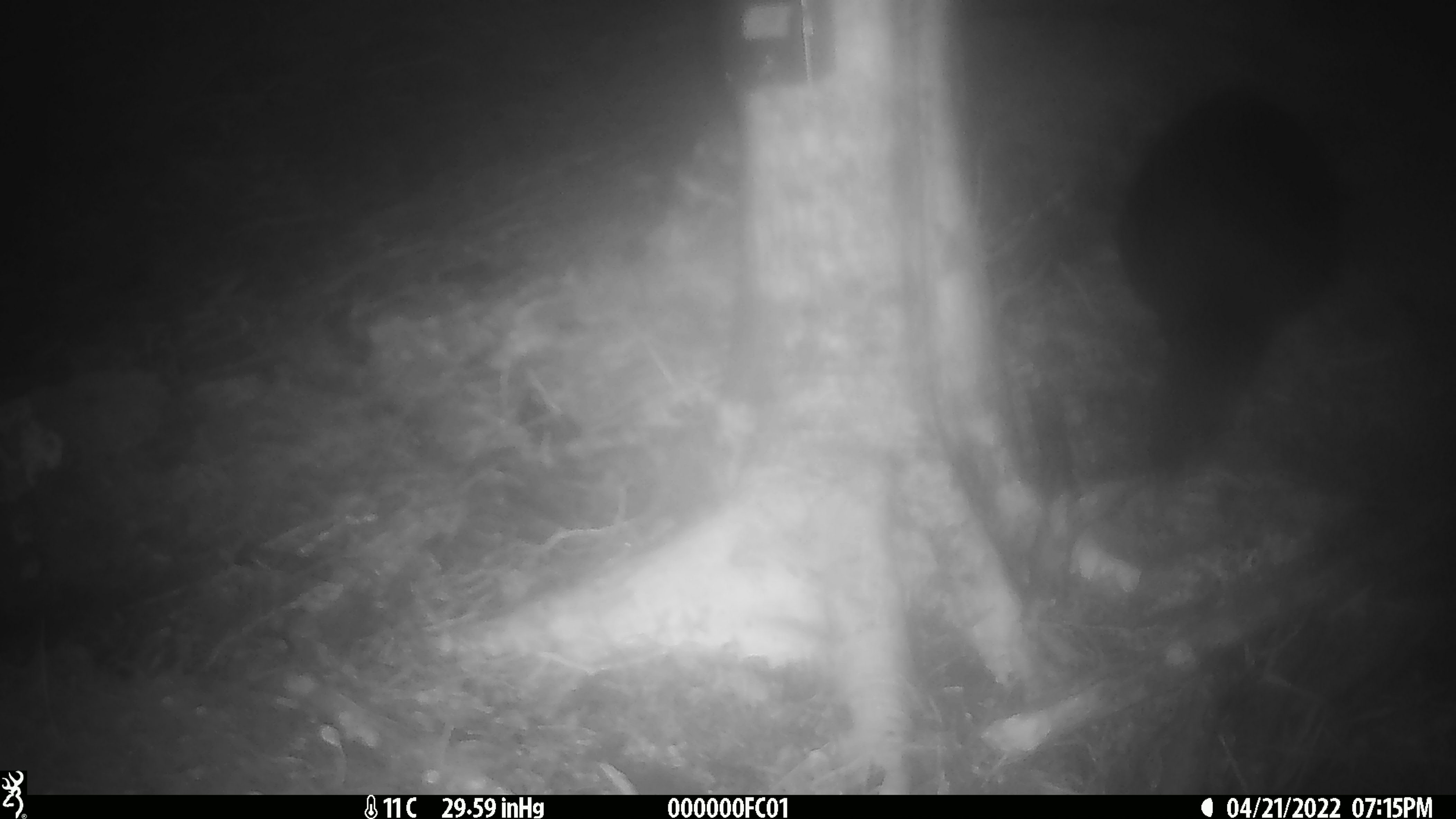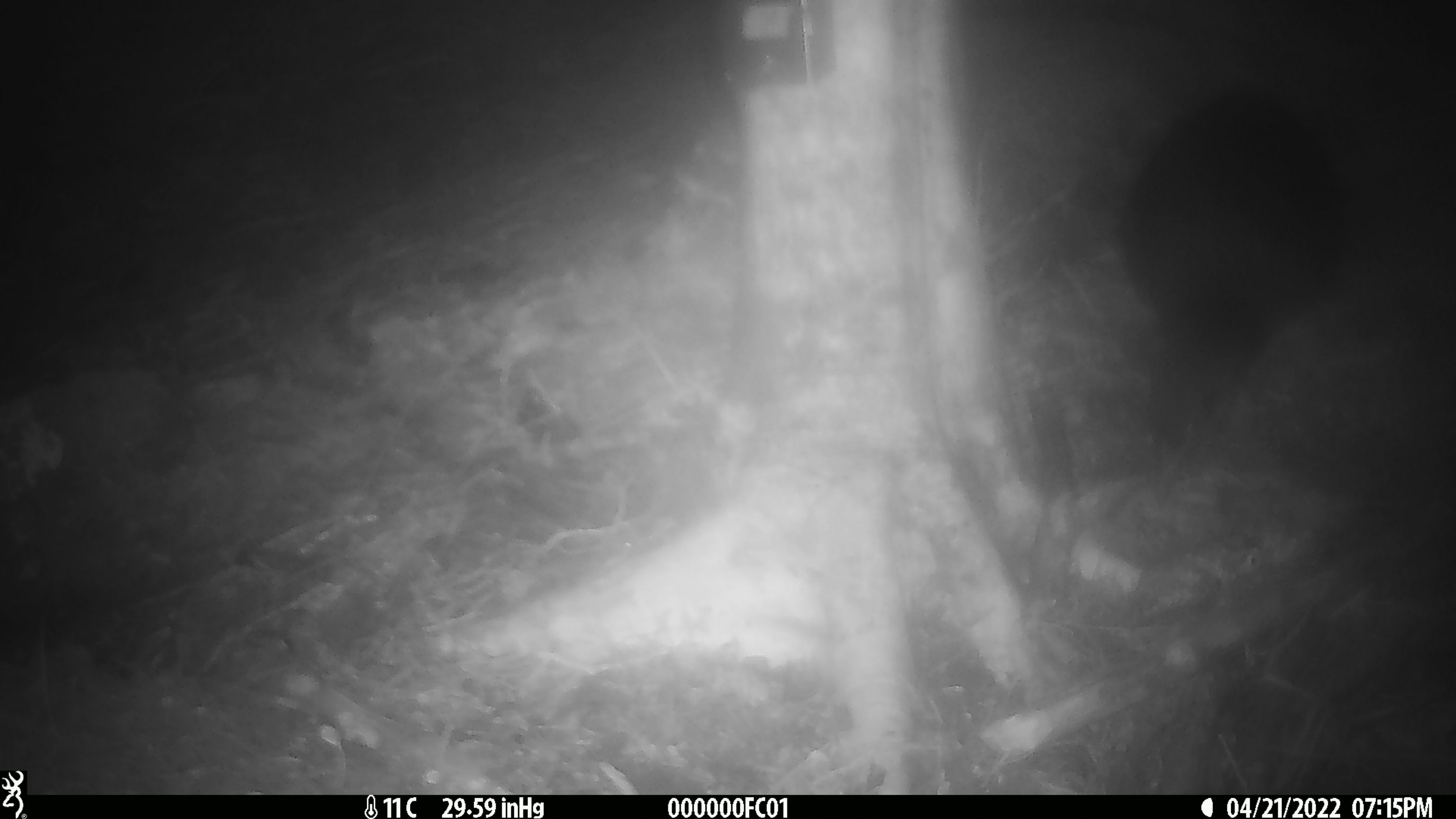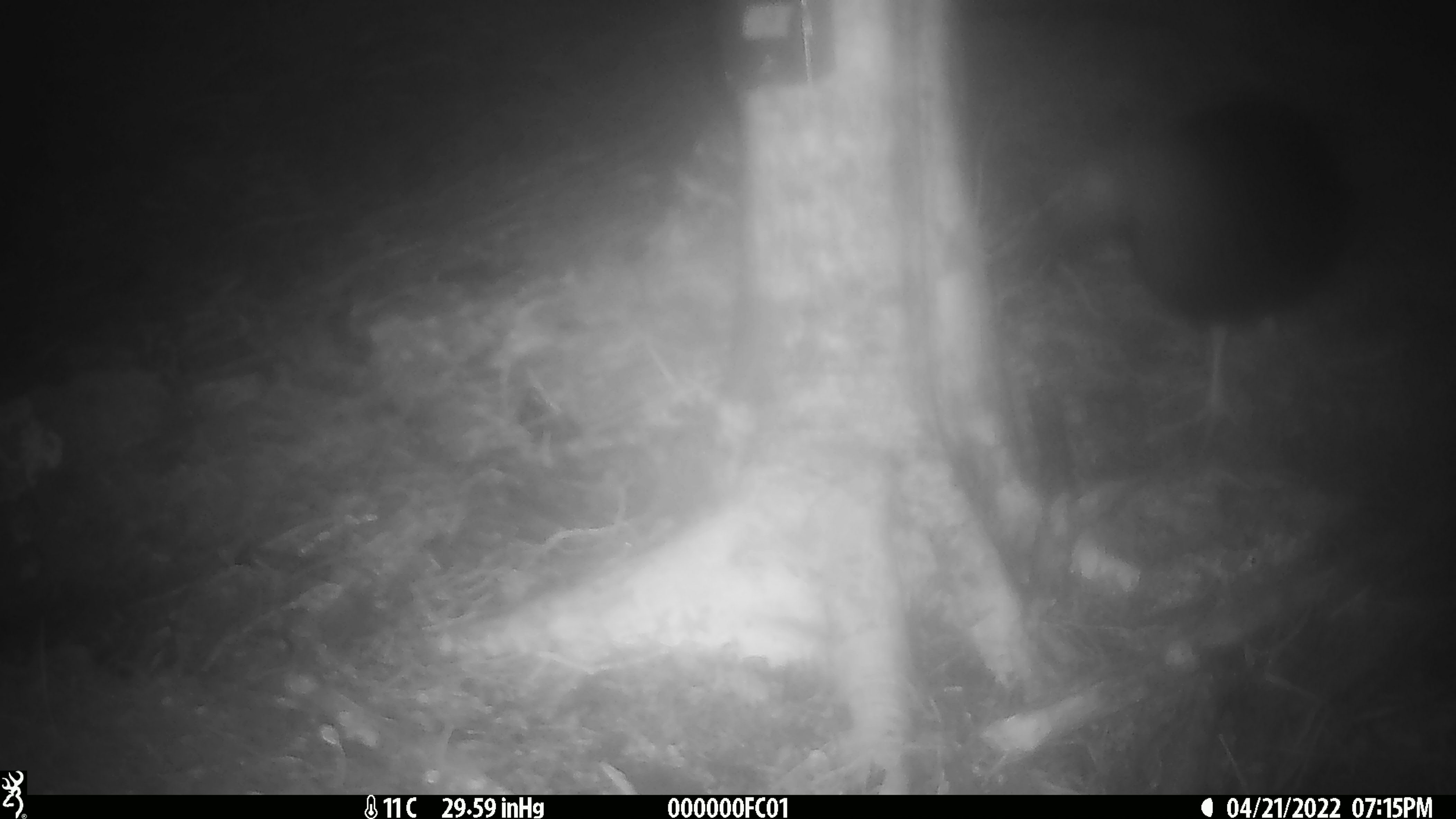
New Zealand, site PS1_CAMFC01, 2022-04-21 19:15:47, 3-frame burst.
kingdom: Animalia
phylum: Chordata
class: Aves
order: Gruiformes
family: Rallidae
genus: Gallirallus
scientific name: Gallirallus australis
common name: weka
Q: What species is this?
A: Weka (Gallirallus australis).